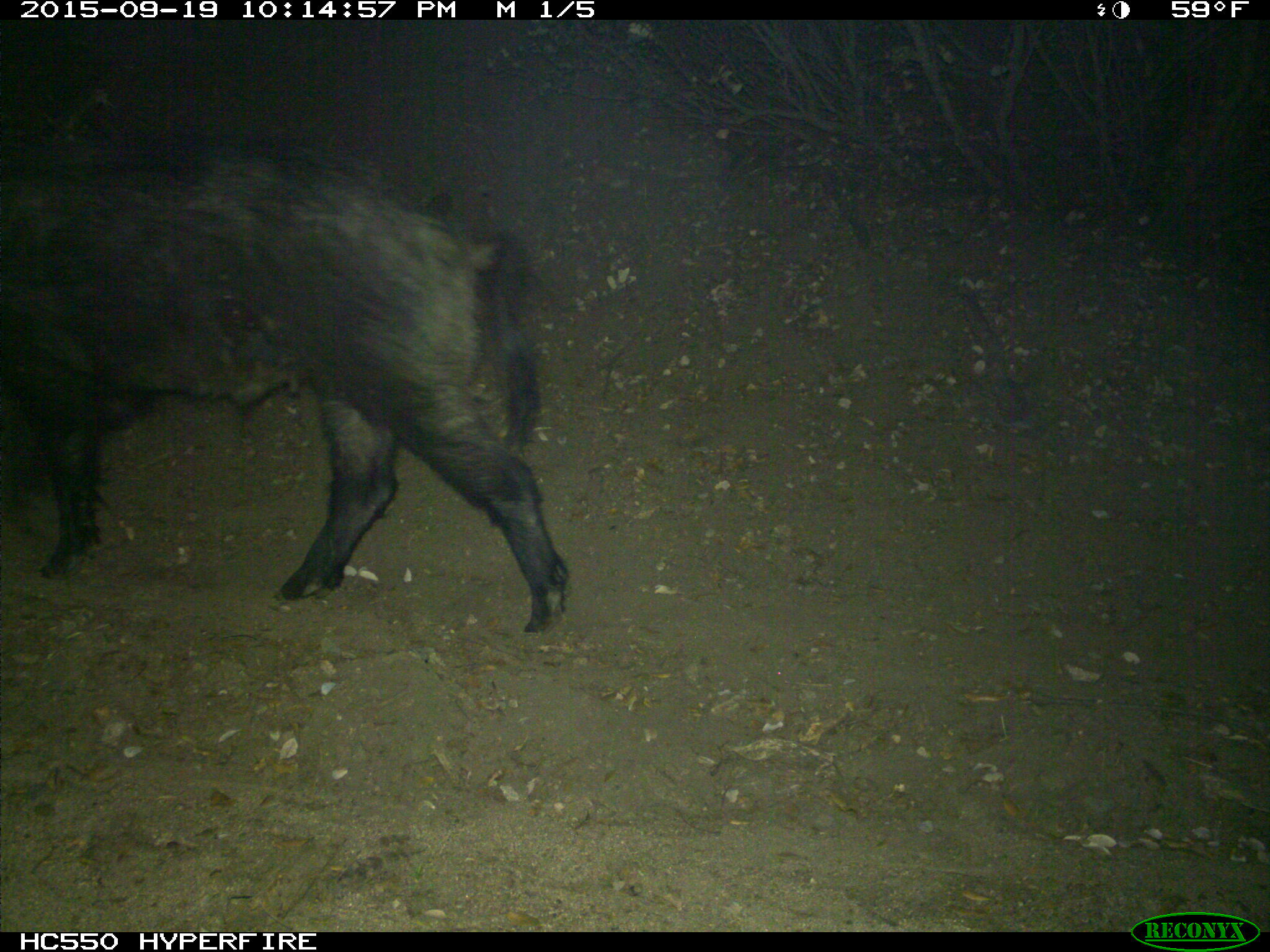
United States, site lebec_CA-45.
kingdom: Animalia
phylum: Chordata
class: Mammalia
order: Artiodactyla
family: Suidae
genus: Sus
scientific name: Sus scrofa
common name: wild boar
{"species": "Sus scrofa (wild boar)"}